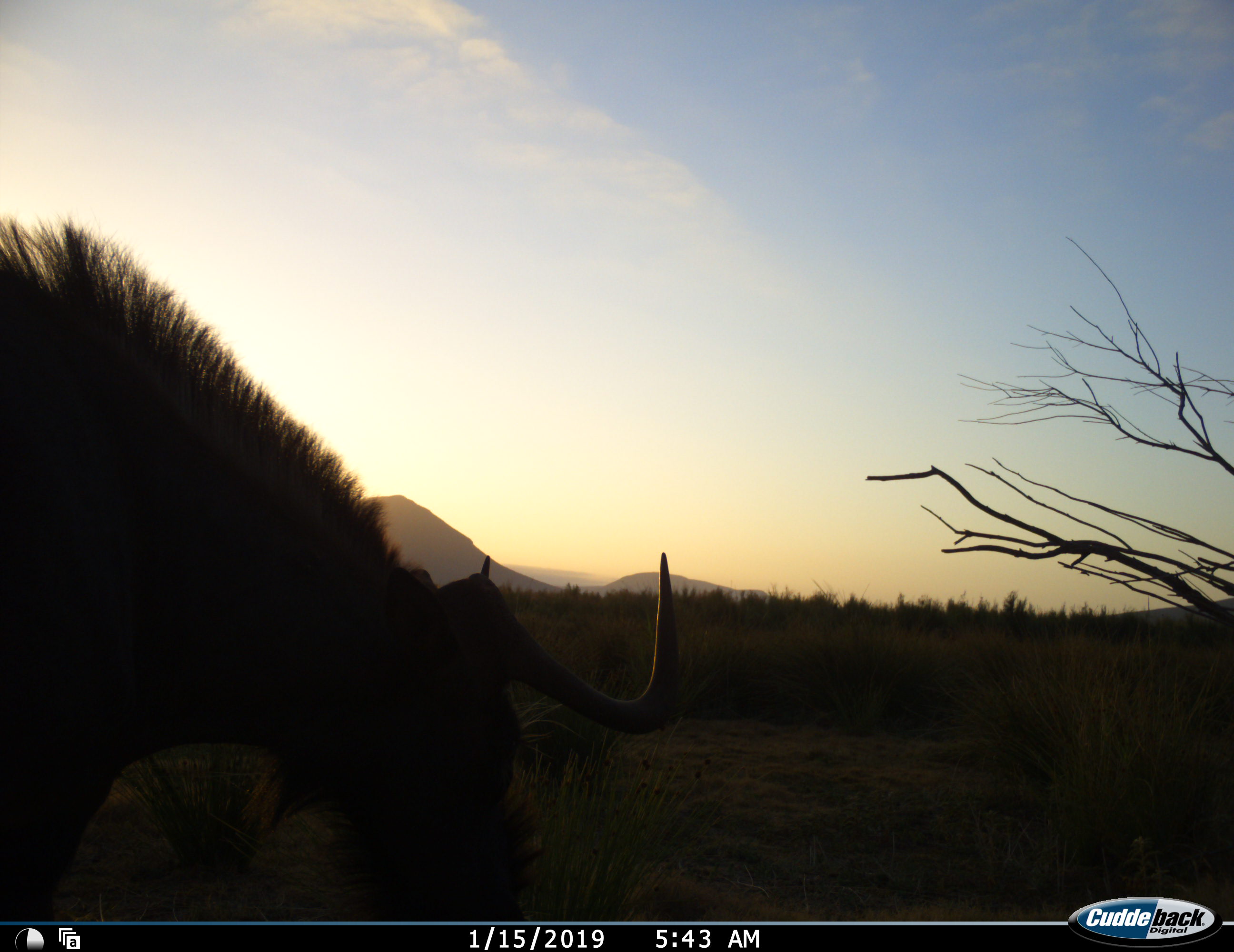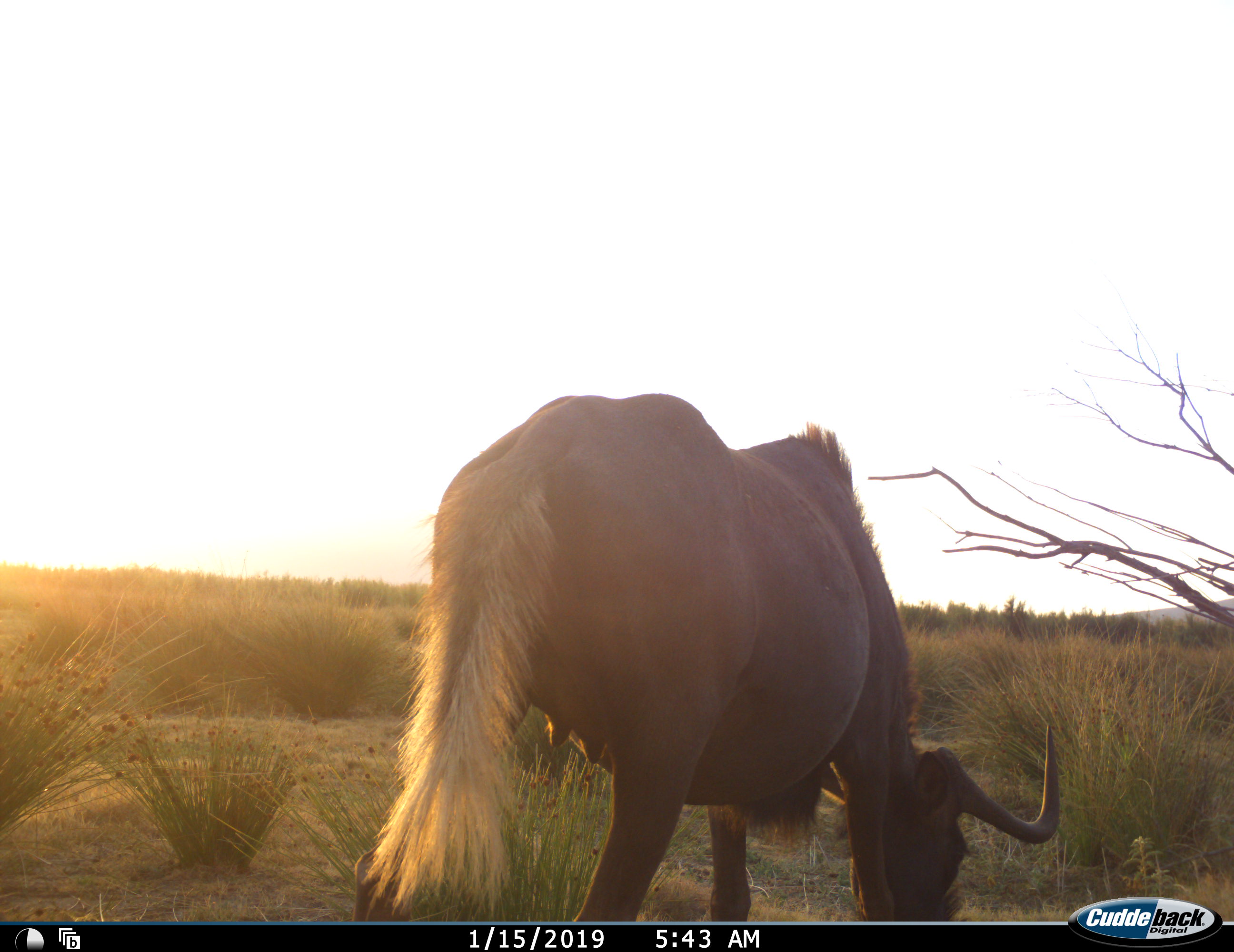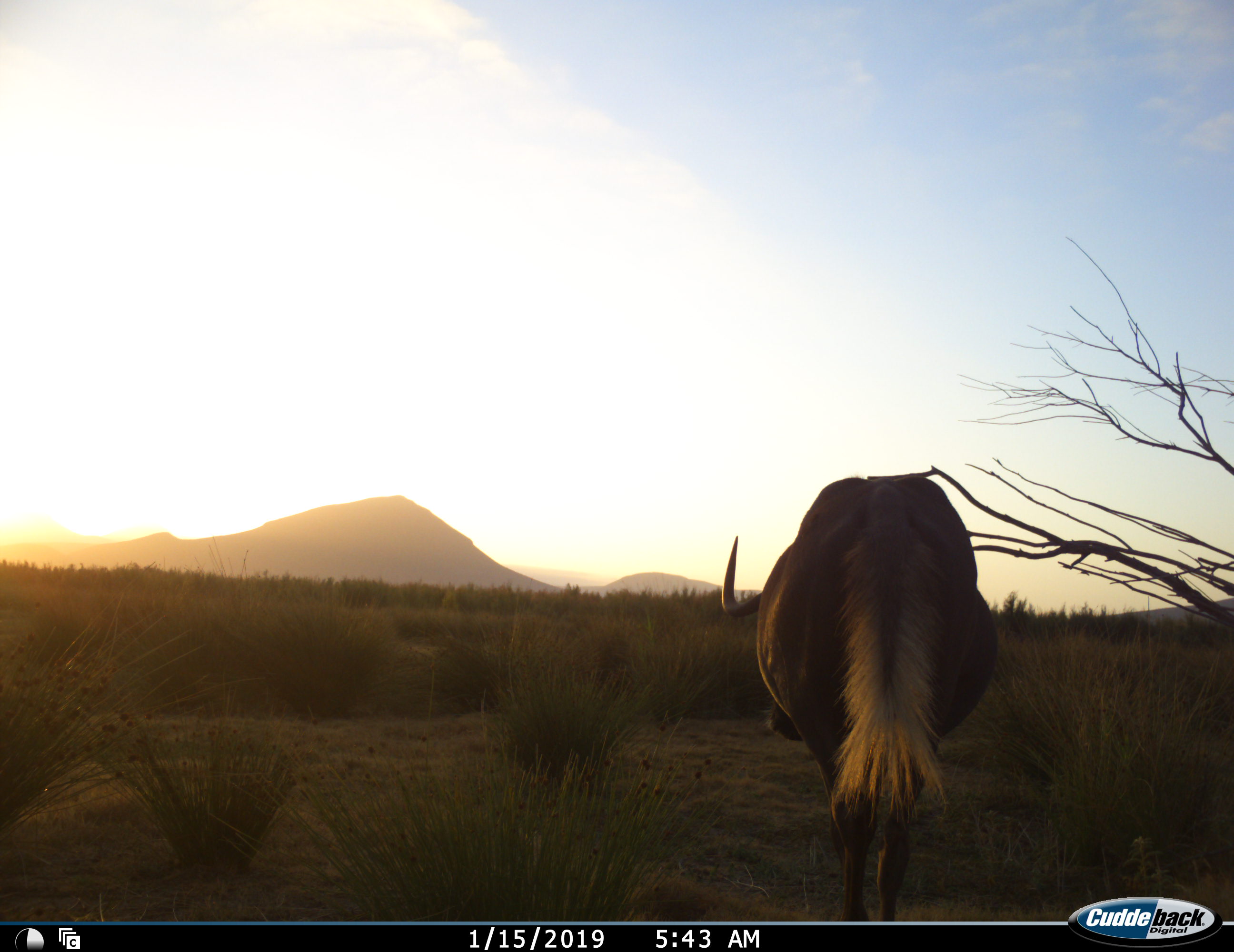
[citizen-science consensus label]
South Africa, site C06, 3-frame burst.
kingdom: Animalia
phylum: Chordata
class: Mammalia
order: Artiodactyla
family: Bovidae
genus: Connochaetes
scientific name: Connochaetes gnou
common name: black wildebeest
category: wildebeestblack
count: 1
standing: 10%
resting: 0%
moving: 80%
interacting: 0%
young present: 0%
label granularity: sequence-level